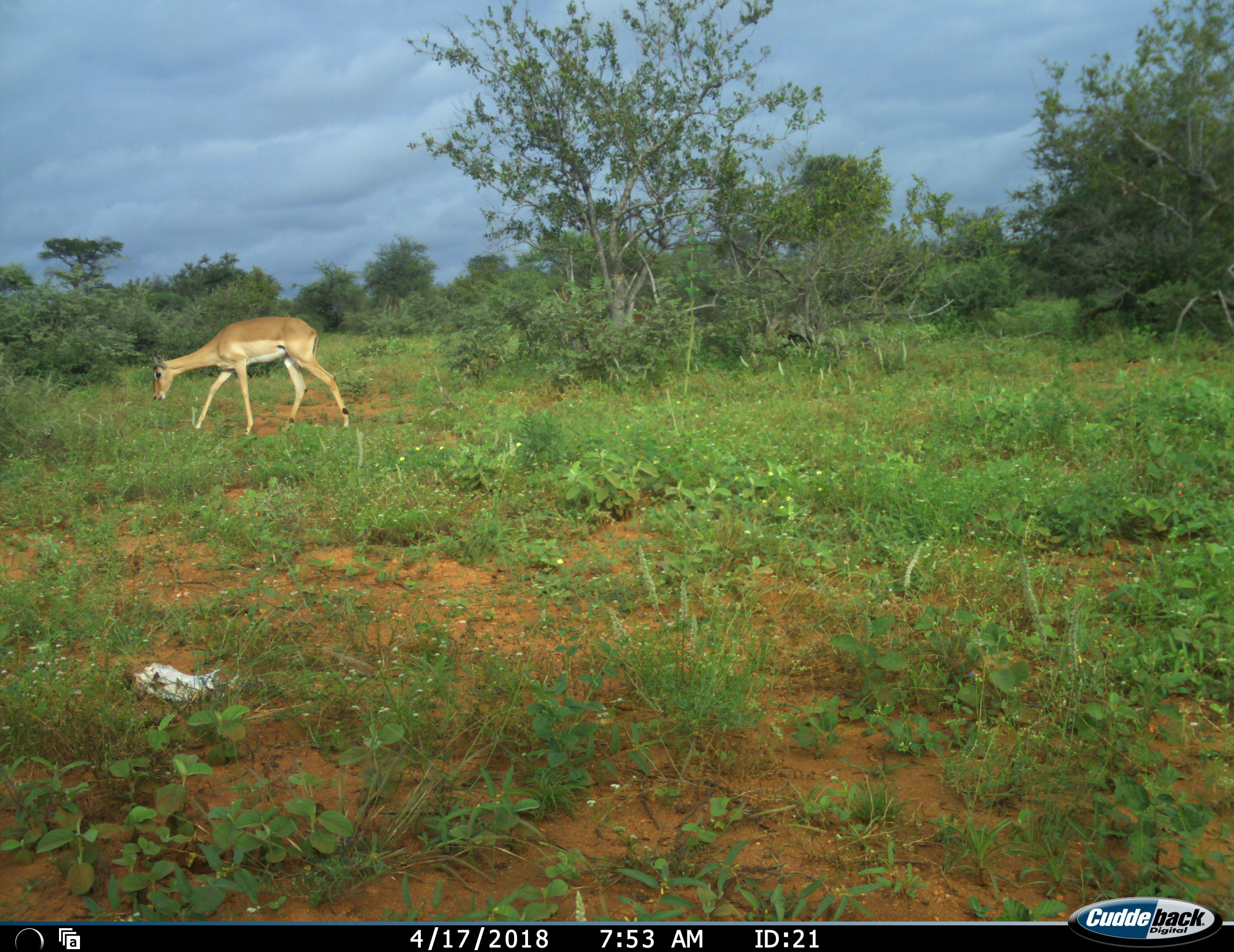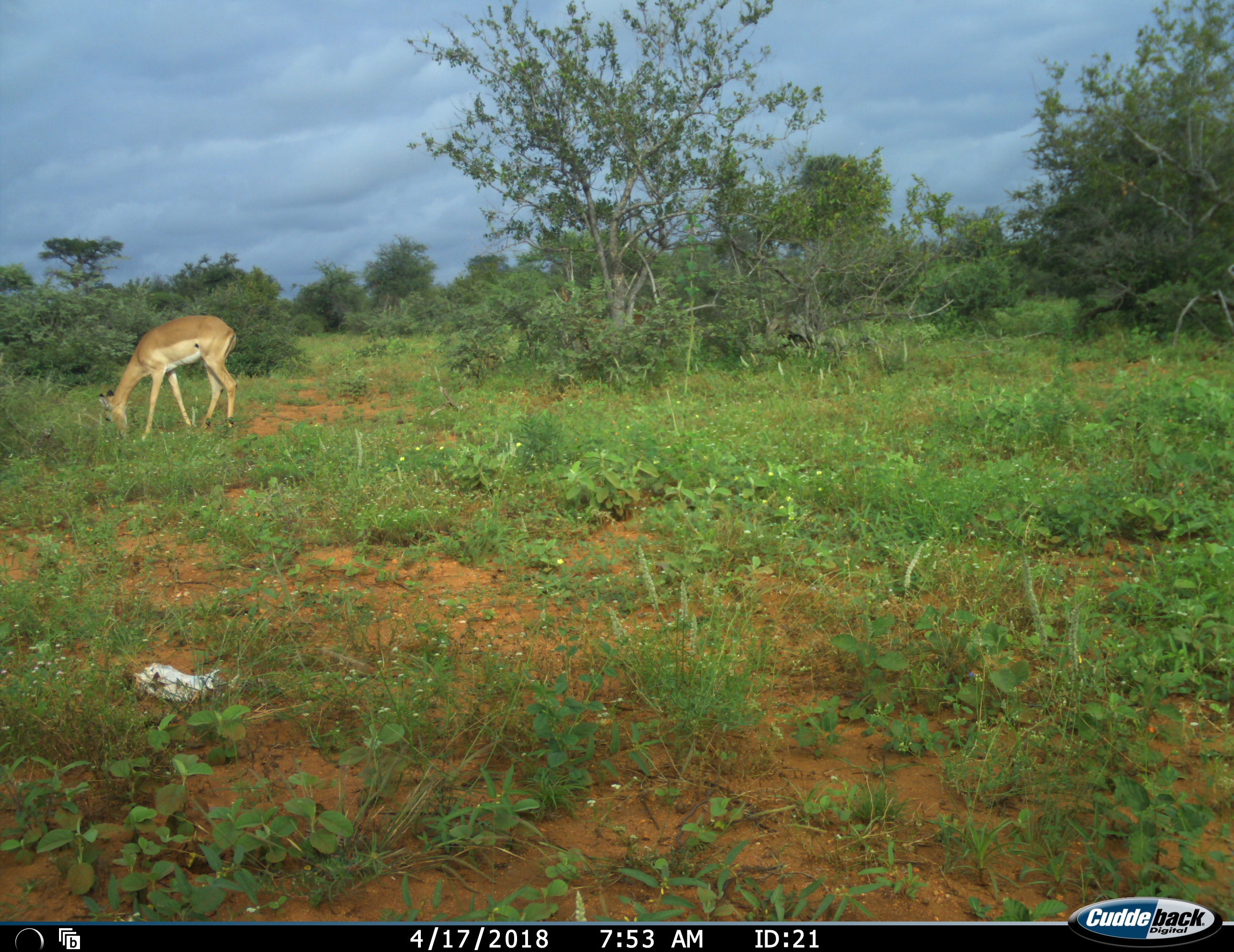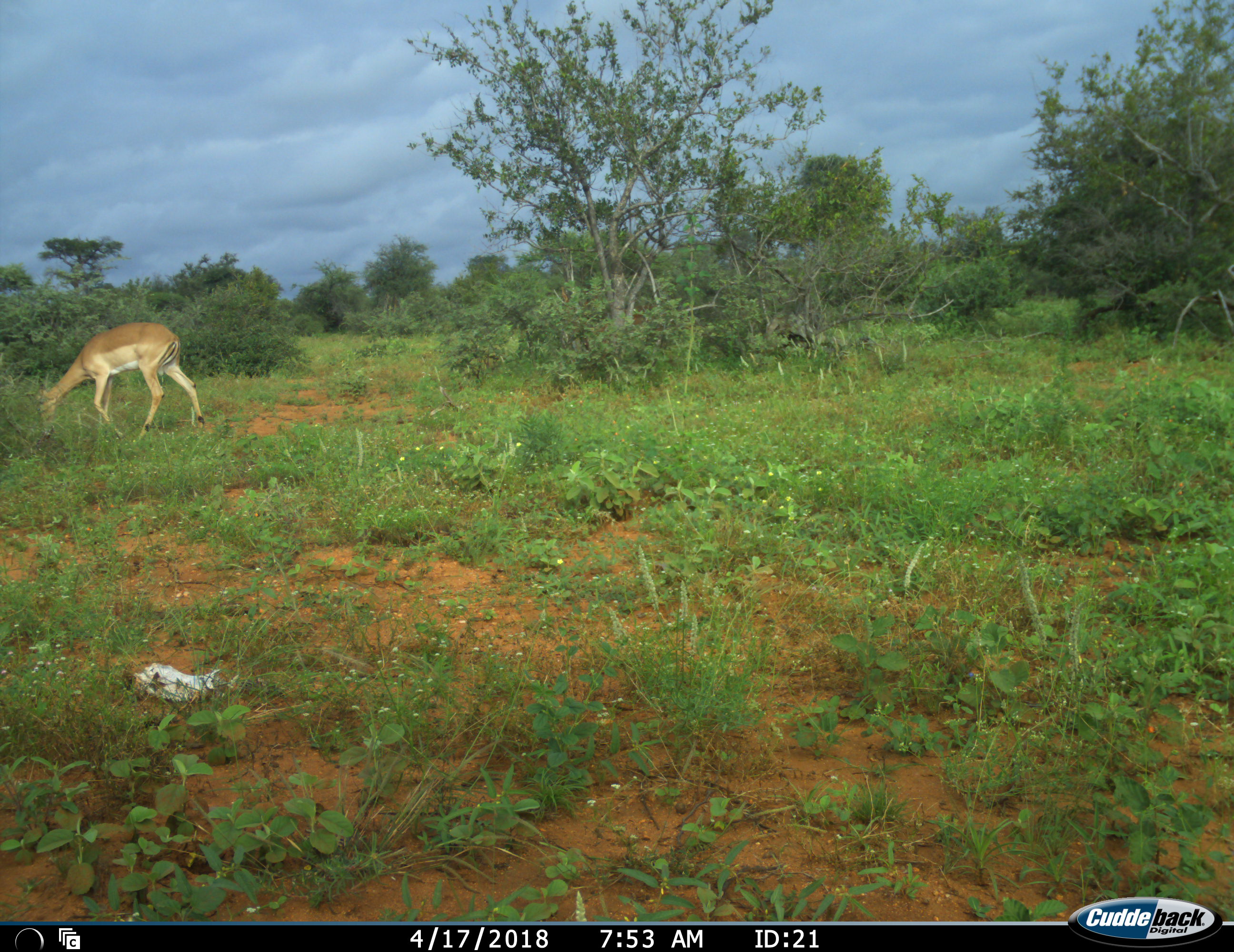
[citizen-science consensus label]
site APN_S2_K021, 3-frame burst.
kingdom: Animalia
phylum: Chordata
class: Mammalia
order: Artiodactyla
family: Bovidae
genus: Aepyceros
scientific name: Aepyceros melampus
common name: impala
Impala (Aepyceros melampus), count 1. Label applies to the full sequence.